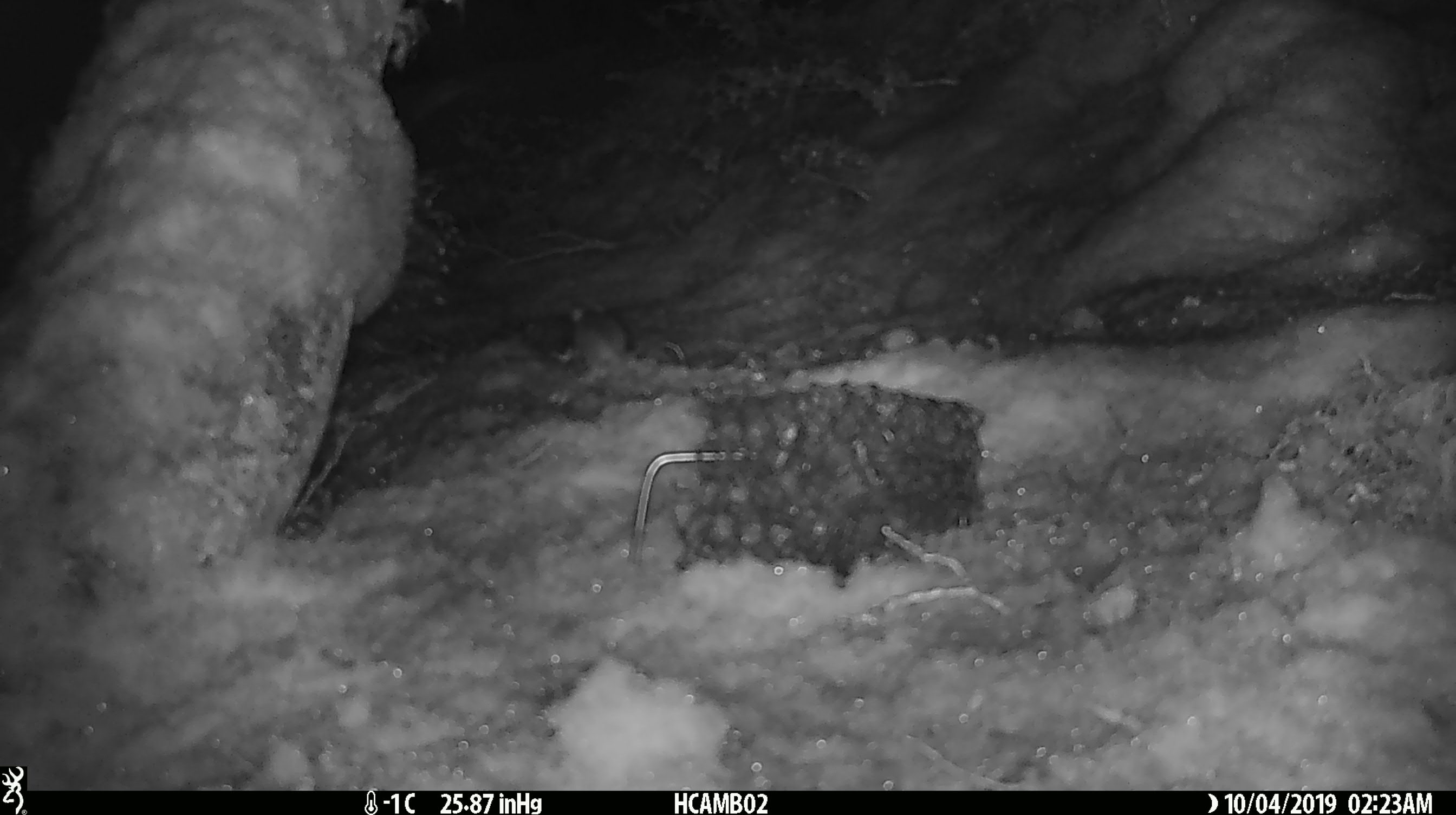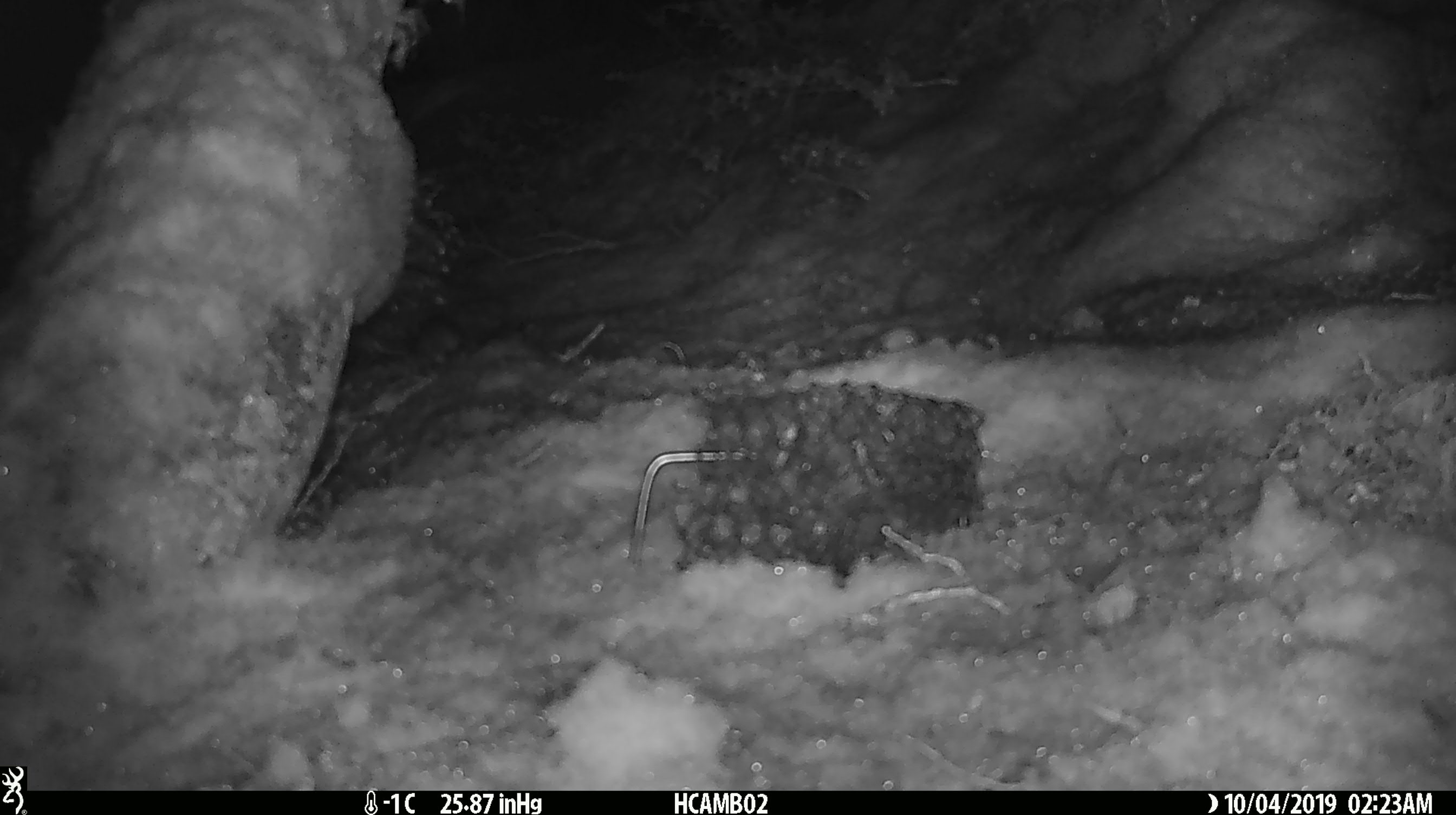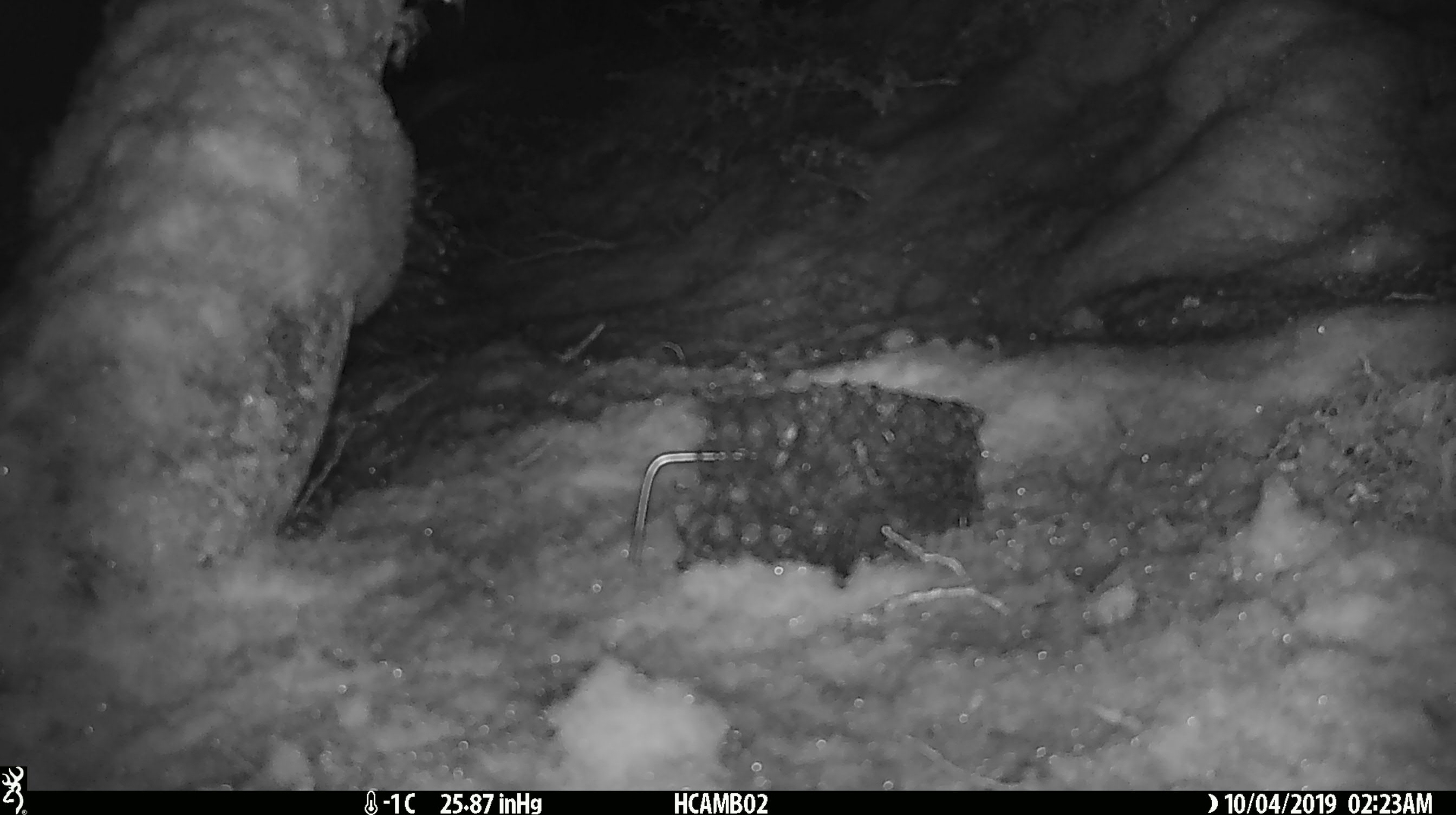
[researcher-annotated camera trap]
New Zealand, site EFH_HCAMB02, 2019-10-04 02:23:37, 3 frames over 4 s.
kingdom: Animalia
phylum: Chordata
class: Mammalia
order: Rodentia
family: Muridae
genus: Mus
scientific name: Mus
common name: mouse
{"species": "mouse (Mus)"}